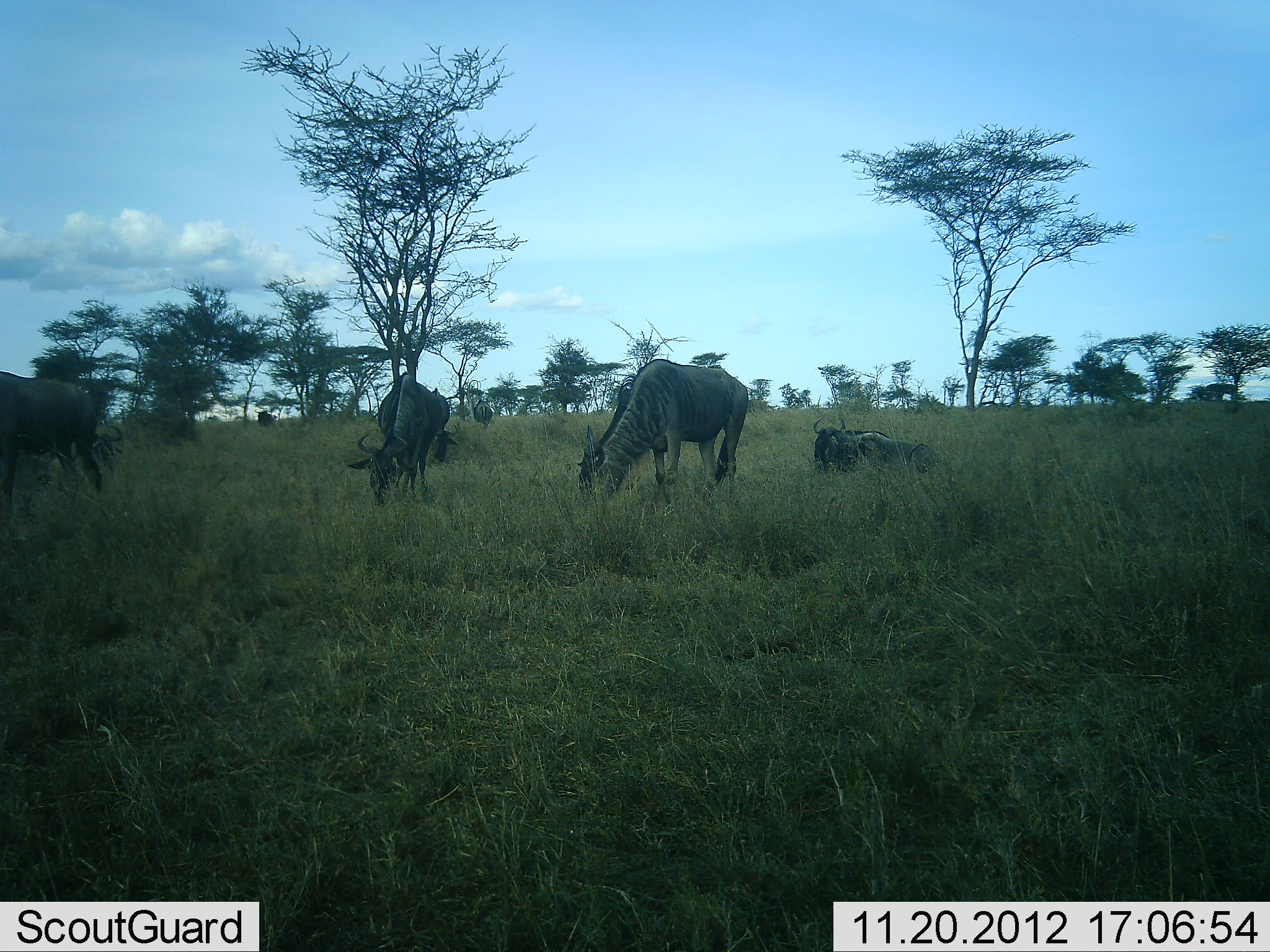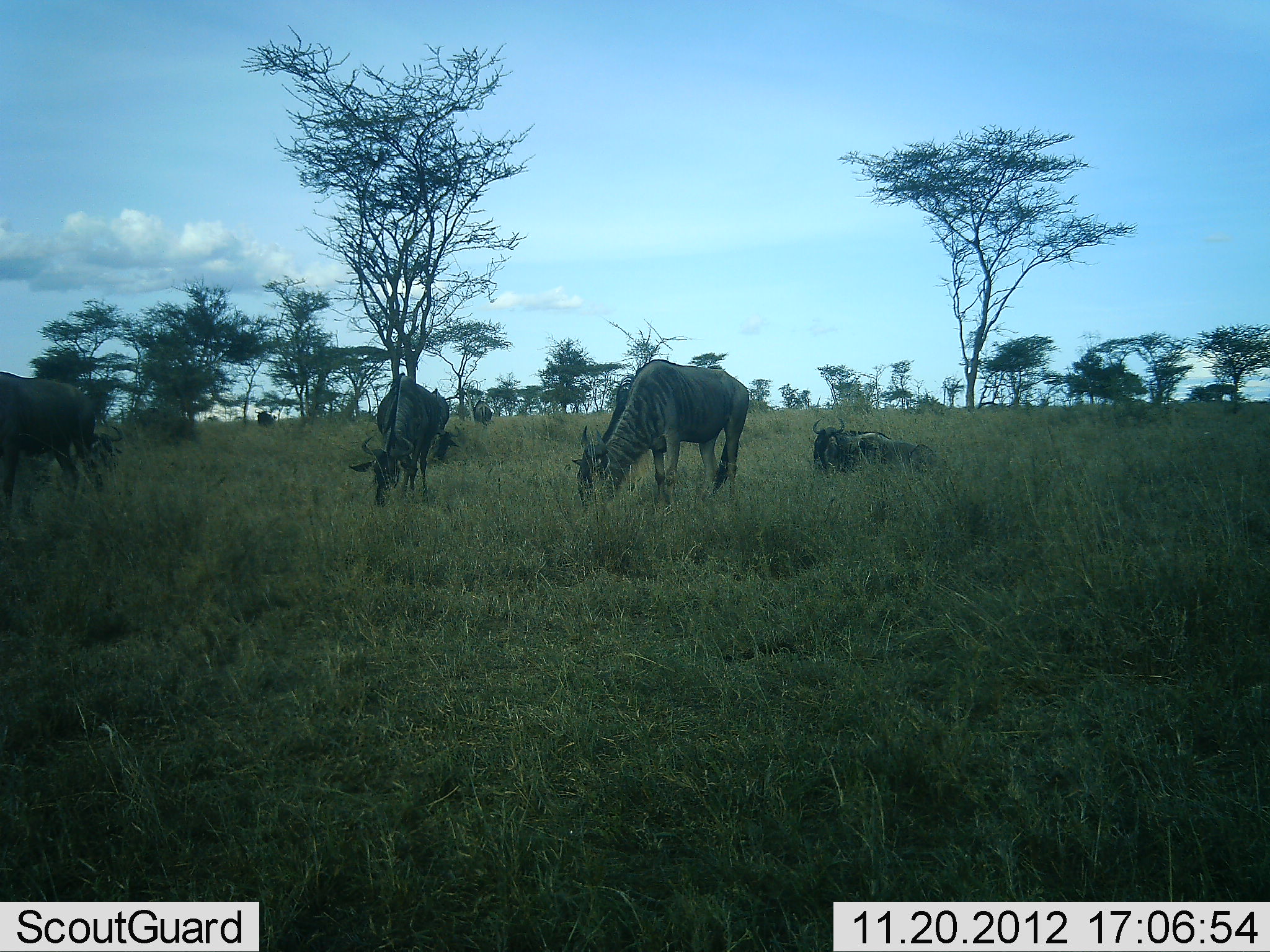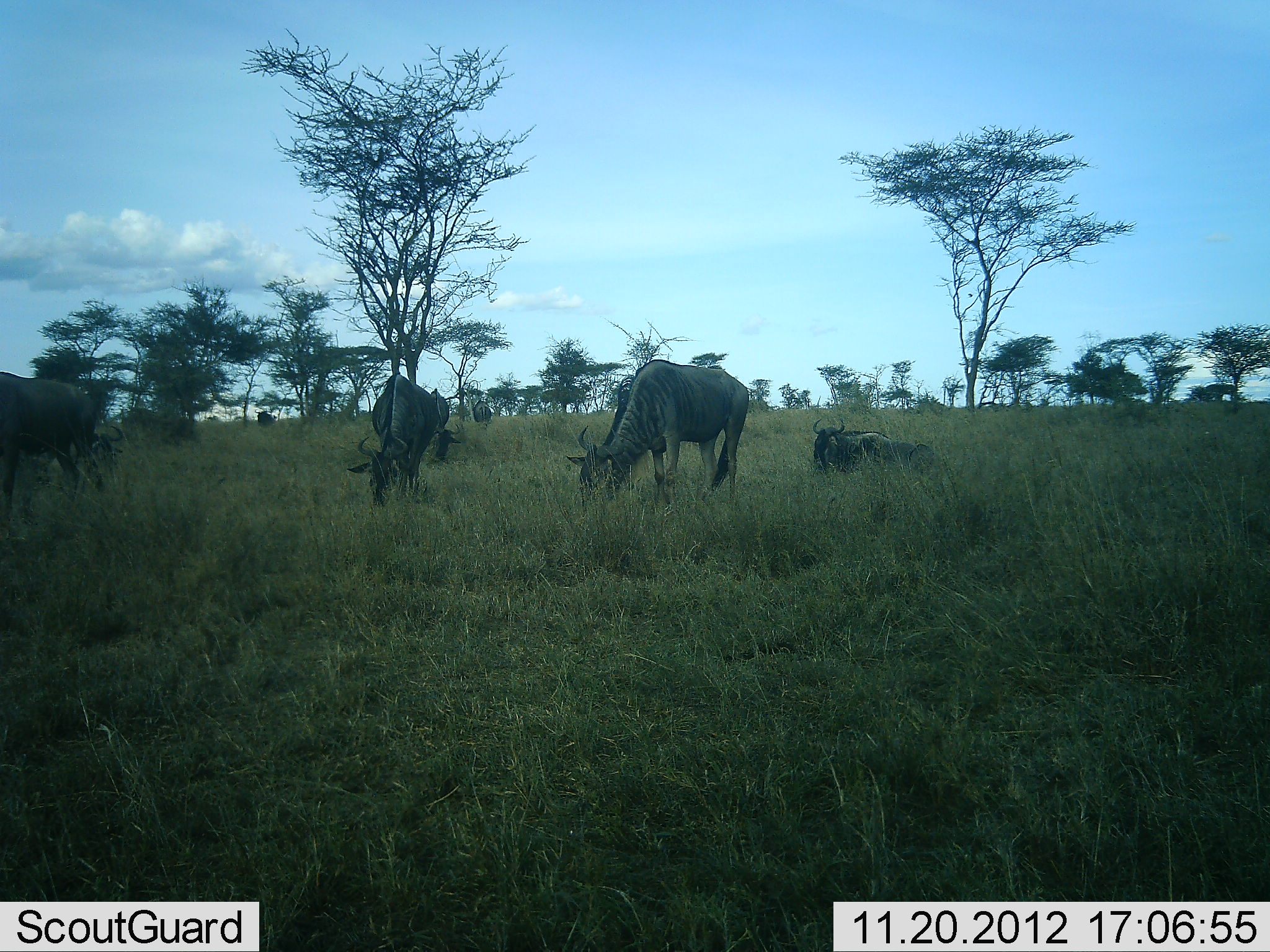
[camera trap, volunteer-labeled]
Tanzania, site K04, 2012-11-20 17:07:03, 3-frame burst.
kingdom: Animalia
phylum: Chordata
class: Mammalia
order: Artiodactyla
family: Bovidae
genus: Connochaetes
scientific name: Connochaetes taurinus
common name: blue wildebeest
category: wildebeest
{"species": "wildebeest (blue wildebeest) (Connochaetes taurinus)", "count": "5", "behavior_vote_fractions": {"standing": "50%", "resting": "60%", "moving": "0%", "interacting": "0%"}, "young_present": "0%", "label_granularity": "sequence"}